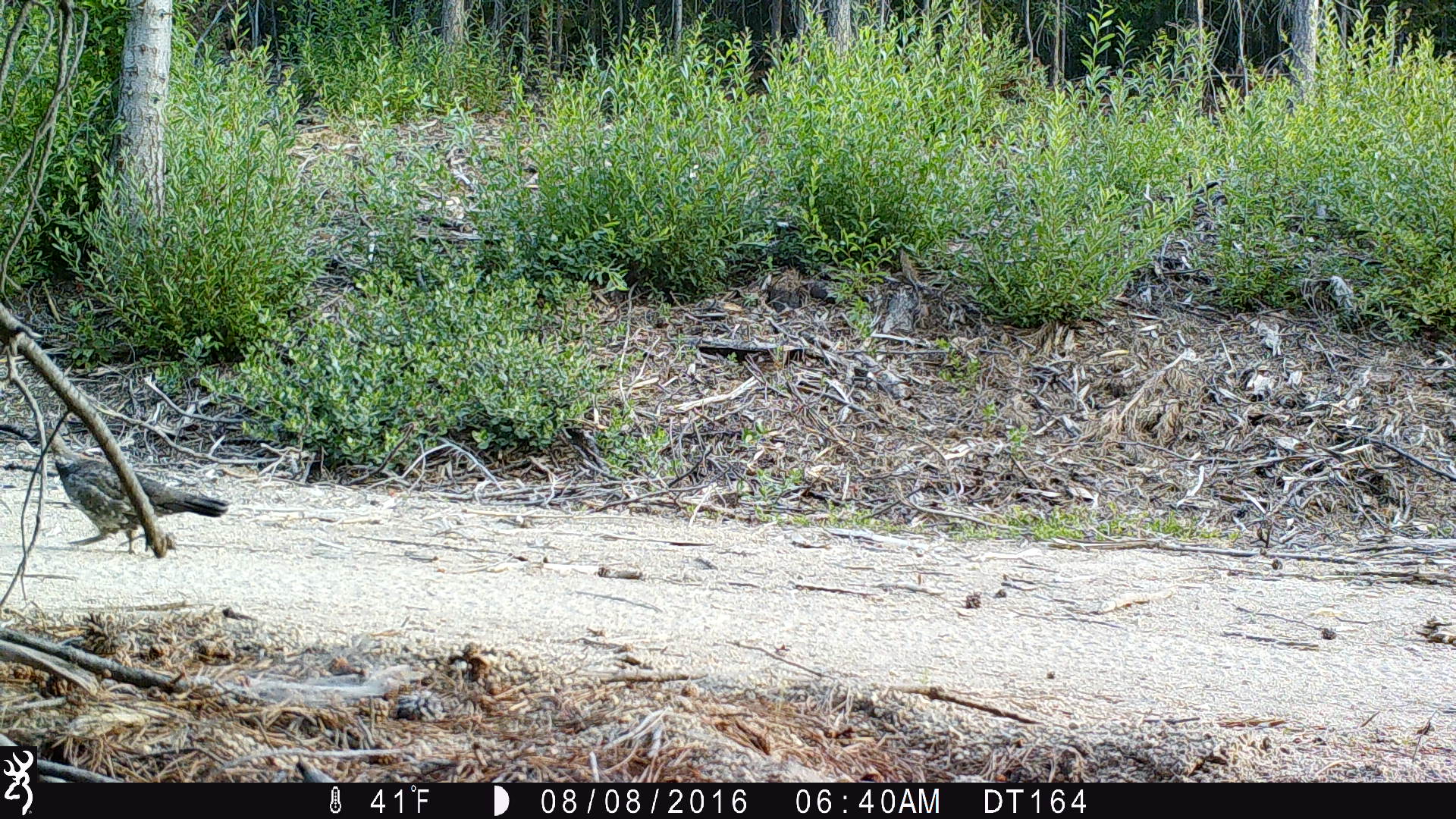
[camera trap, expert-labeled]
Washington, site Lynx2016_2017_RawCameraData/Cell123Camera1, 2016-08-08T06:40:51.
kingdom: Animalia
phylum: Chordata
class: Aves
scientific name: Aves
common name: birds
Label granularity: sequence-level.